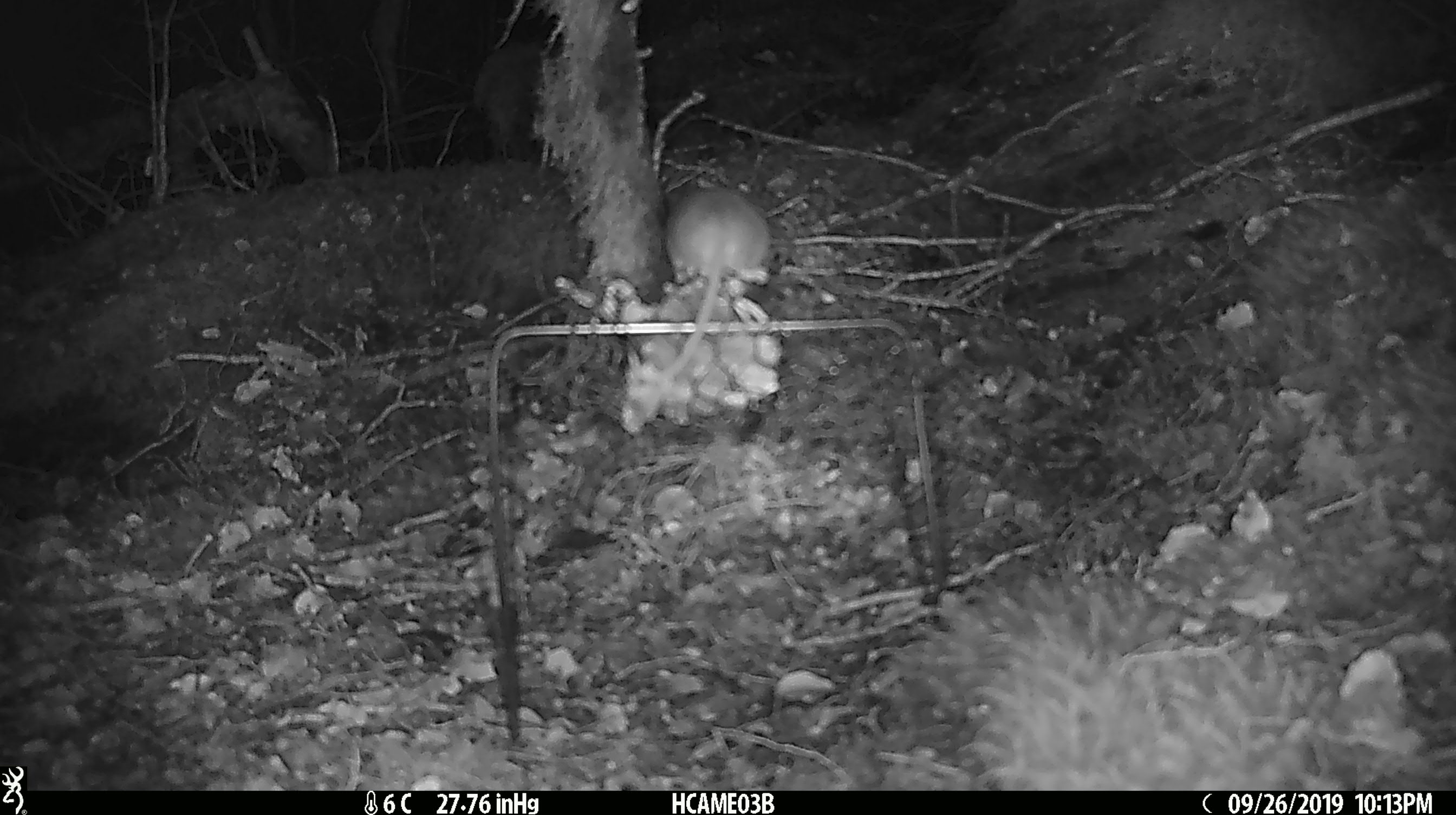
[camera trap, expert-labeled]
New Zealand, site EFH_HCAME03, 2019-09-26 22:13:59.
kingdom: Animalia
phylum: Chordata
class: Mammalia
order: Rodentia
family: Muridae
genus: Mus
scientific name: Mus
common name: mouse